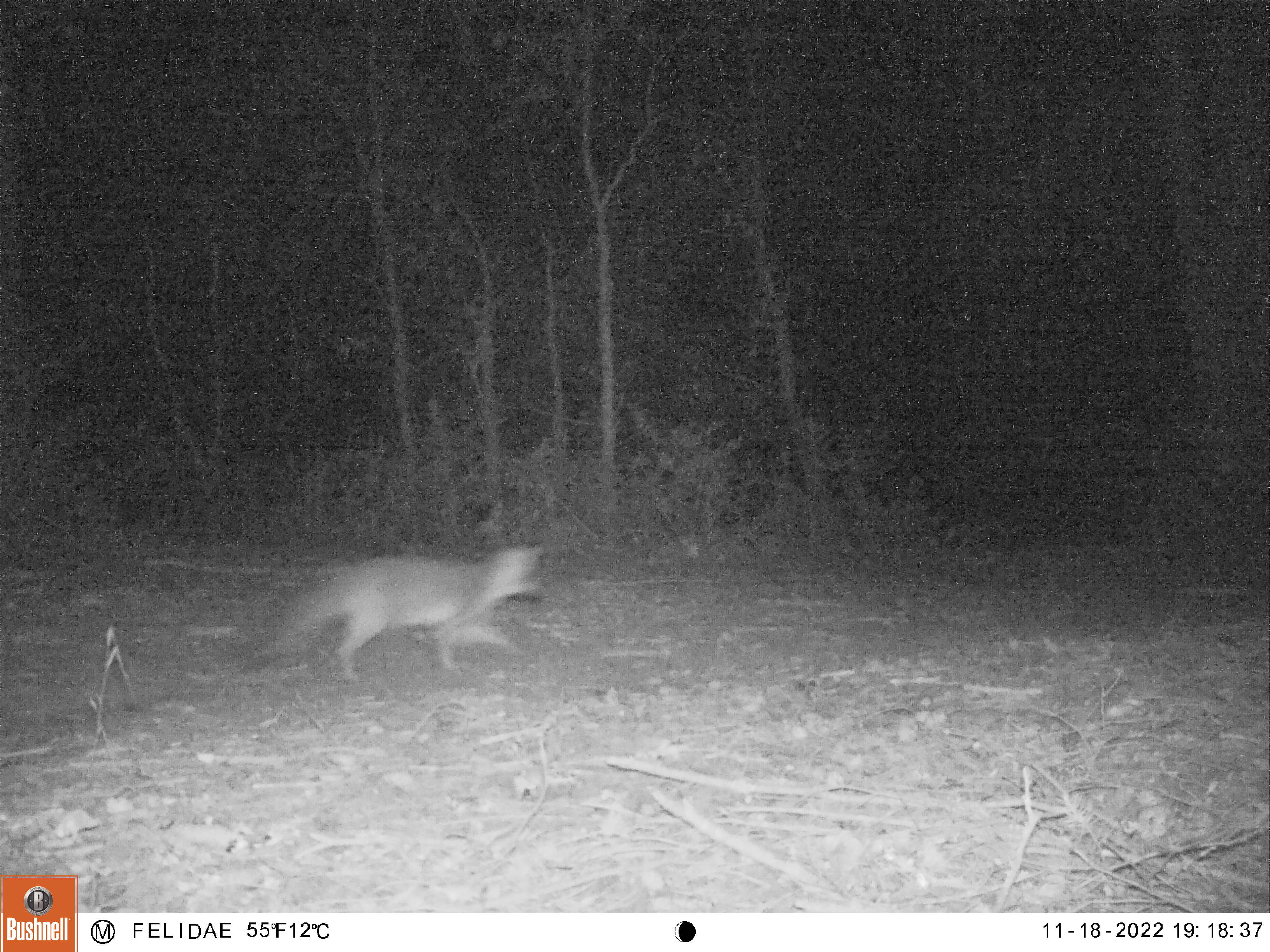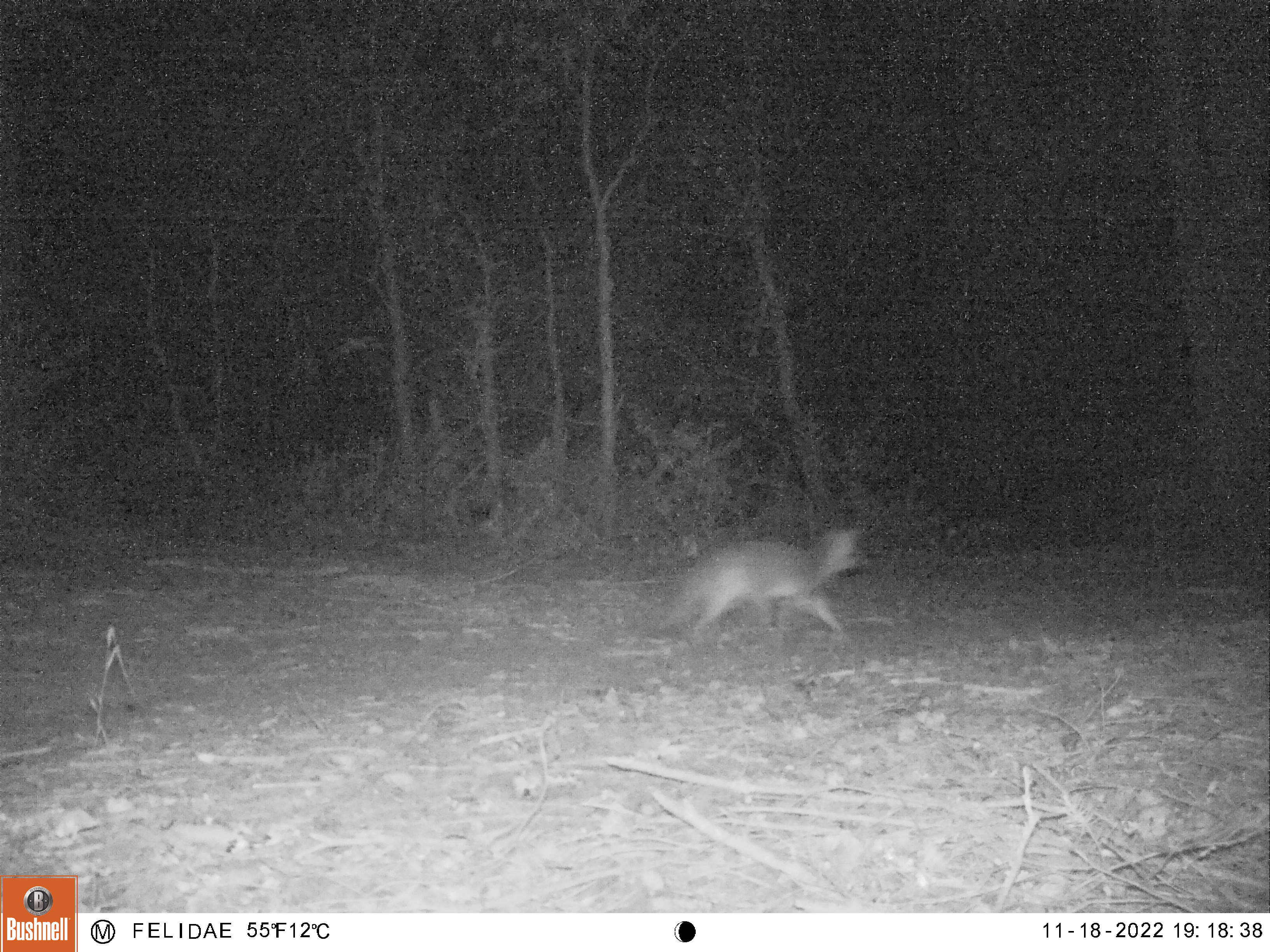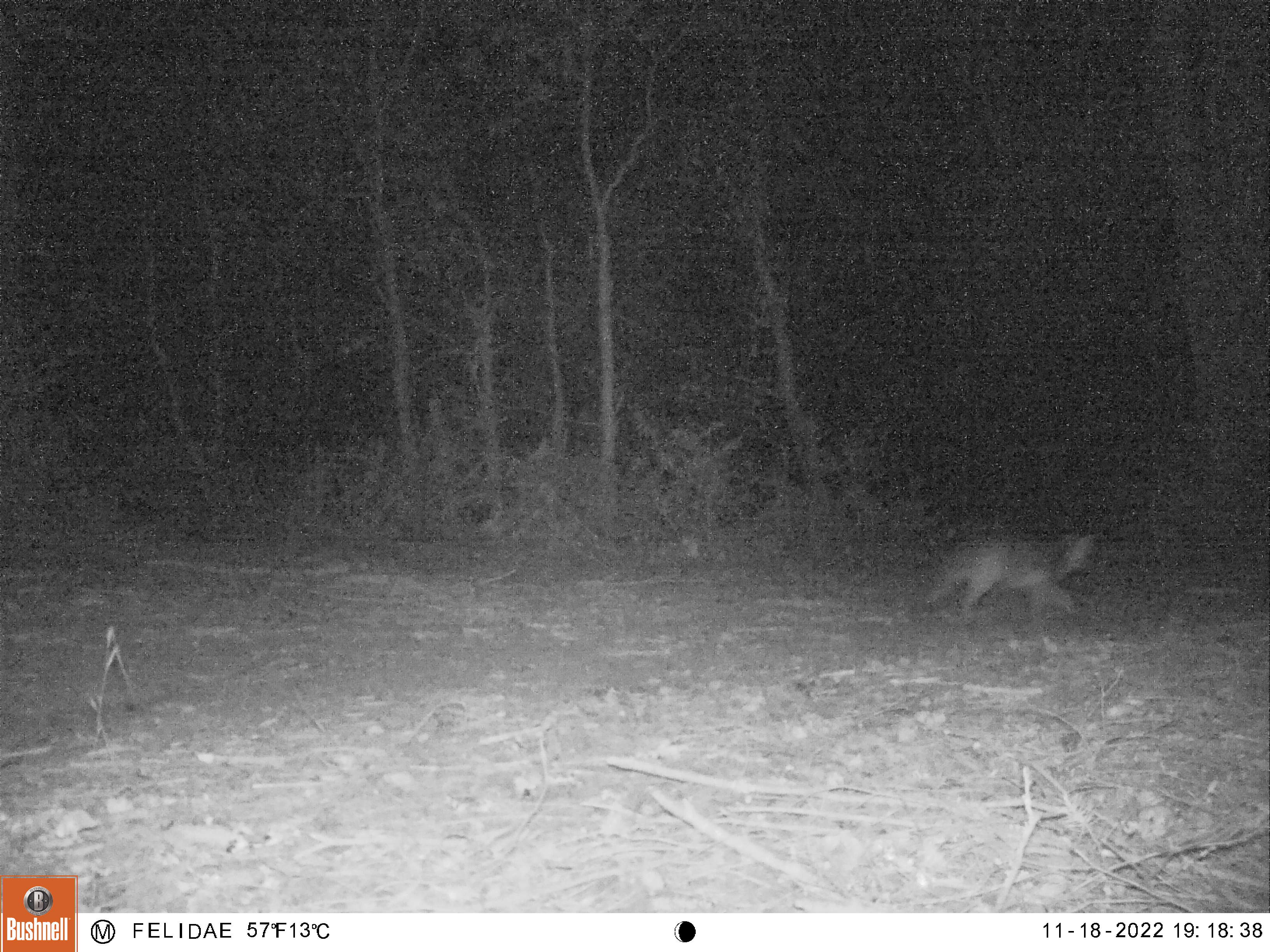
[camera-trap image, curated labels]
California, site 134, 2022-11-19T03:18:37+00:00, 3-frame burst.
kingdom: Animalia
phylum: Chordata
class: Mammalia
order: Carnivora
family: Canidae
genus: Urocyon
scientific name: Urocyon cinereoargenteus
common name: gray fox